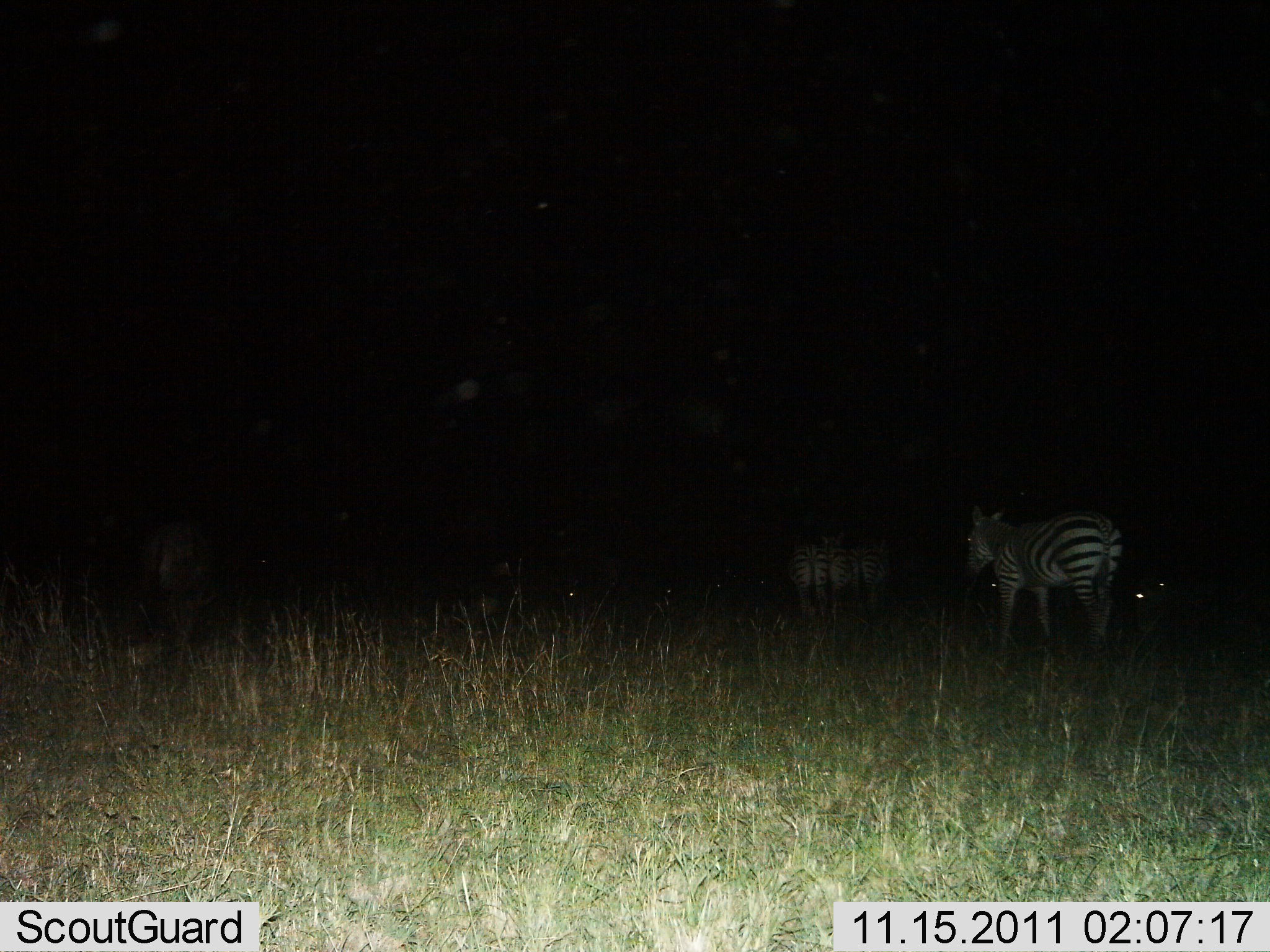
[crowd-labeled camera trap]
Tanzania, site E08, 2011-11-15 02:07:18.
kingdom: Animalia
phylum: Chordata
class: Mammalia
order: Perissodactyla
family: Equidae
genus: Equus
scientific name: Equus quagga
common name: plains zebra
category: zebra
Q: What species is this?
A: Zebra (plains zebra) (Equus quagga).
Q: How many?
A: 4.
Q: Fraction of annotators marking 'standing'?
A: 64%.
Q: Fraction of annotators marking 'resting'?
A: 0%.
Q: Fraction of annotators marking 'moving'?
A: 36%.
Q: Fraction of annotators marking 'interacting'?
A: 0%.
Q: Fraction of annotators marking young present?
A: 0%.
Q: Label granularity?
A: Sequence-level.